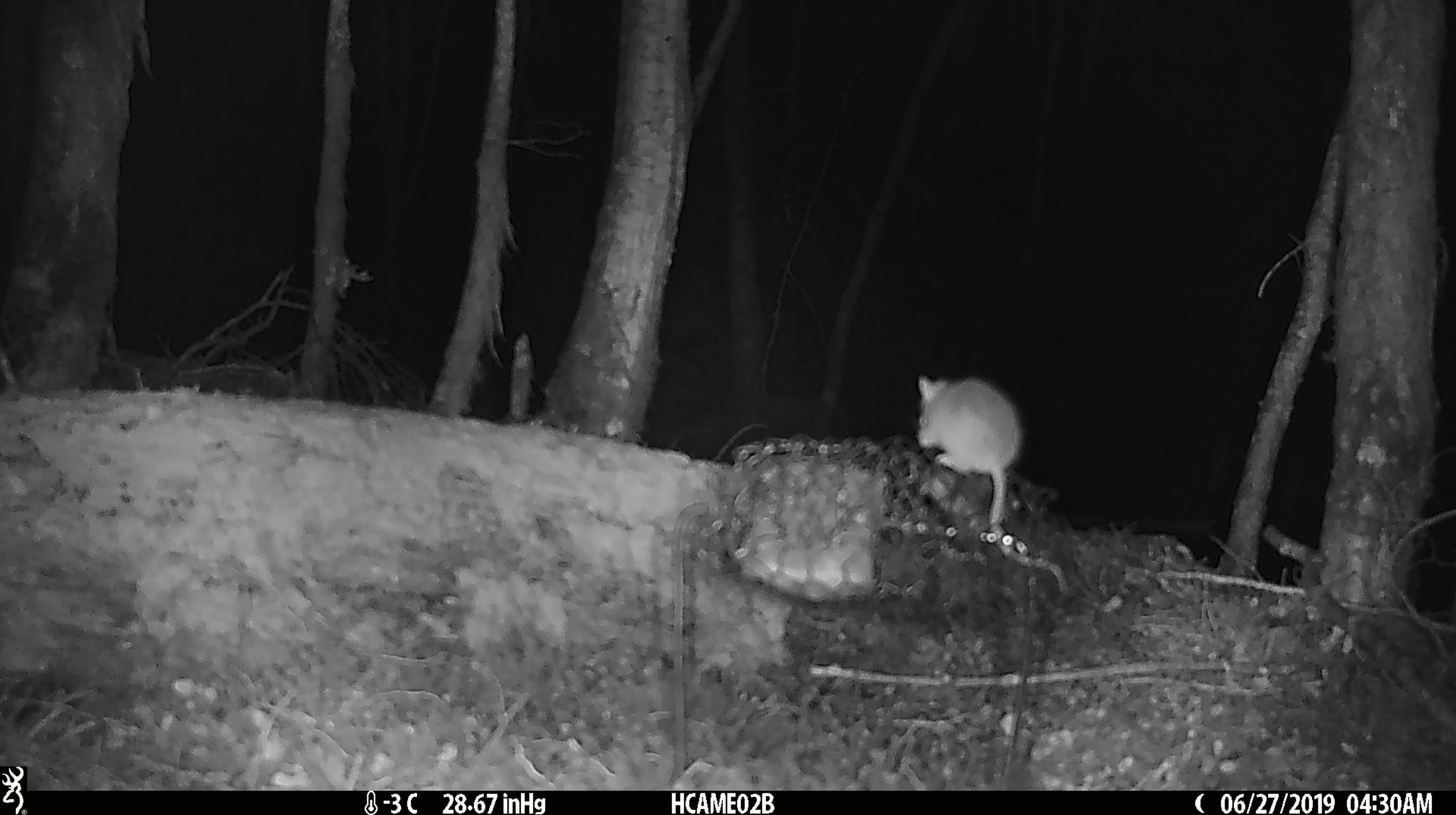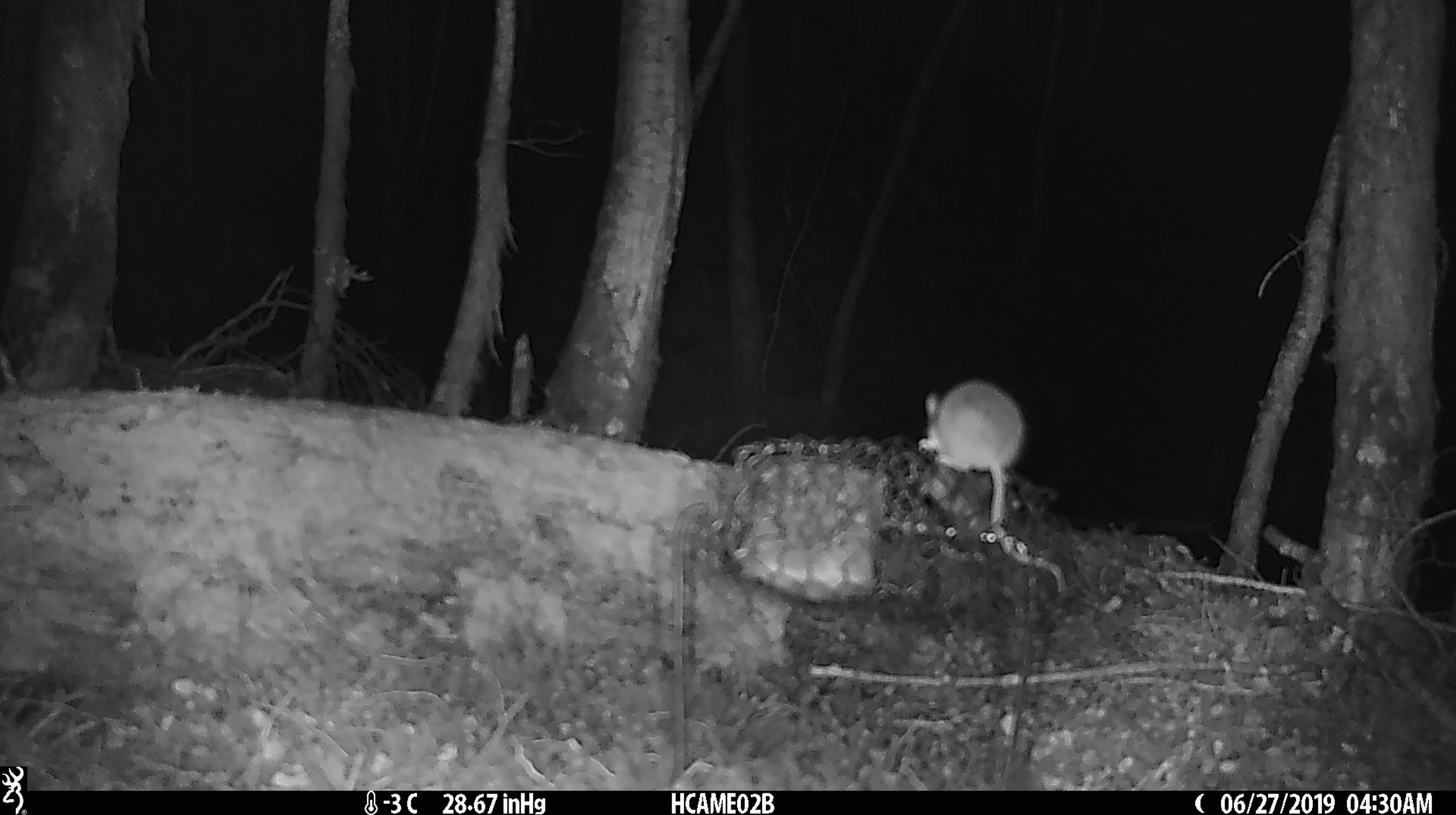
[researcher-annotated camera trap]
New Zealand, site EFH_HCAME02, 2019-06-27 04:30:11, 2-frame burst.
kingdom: Animalia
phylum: Chordata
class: Mammalia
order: Rodentia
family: Muridae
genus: Mus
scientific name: Mus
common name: mouse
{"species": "mouse (Mus)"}